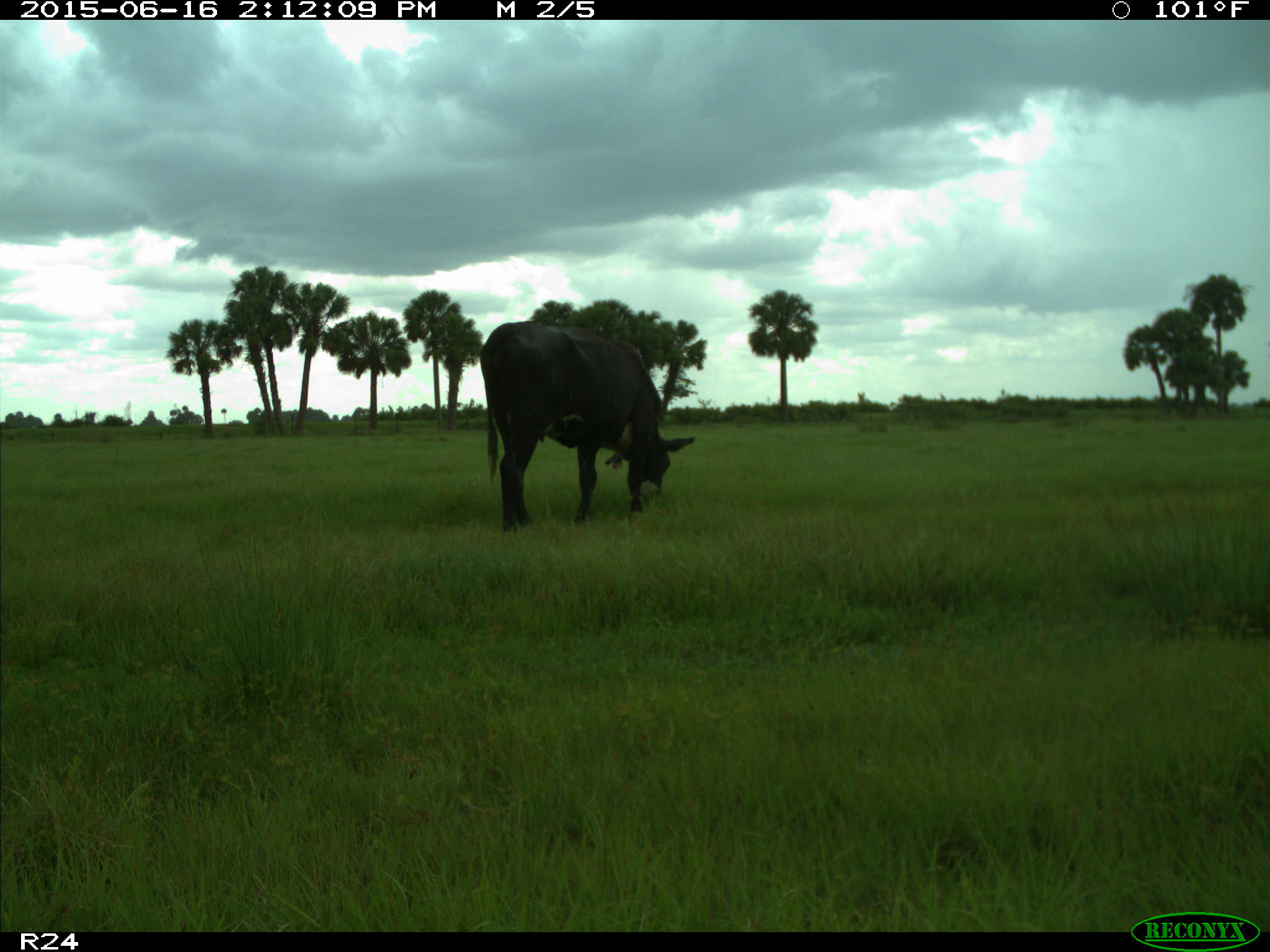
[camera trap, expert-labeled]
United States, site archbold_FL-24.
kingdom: Animalia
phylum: Chordata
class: Mammalia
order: Artiodactyla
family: Bovidae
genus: Bos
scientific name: Bos taurus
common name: domestic cow